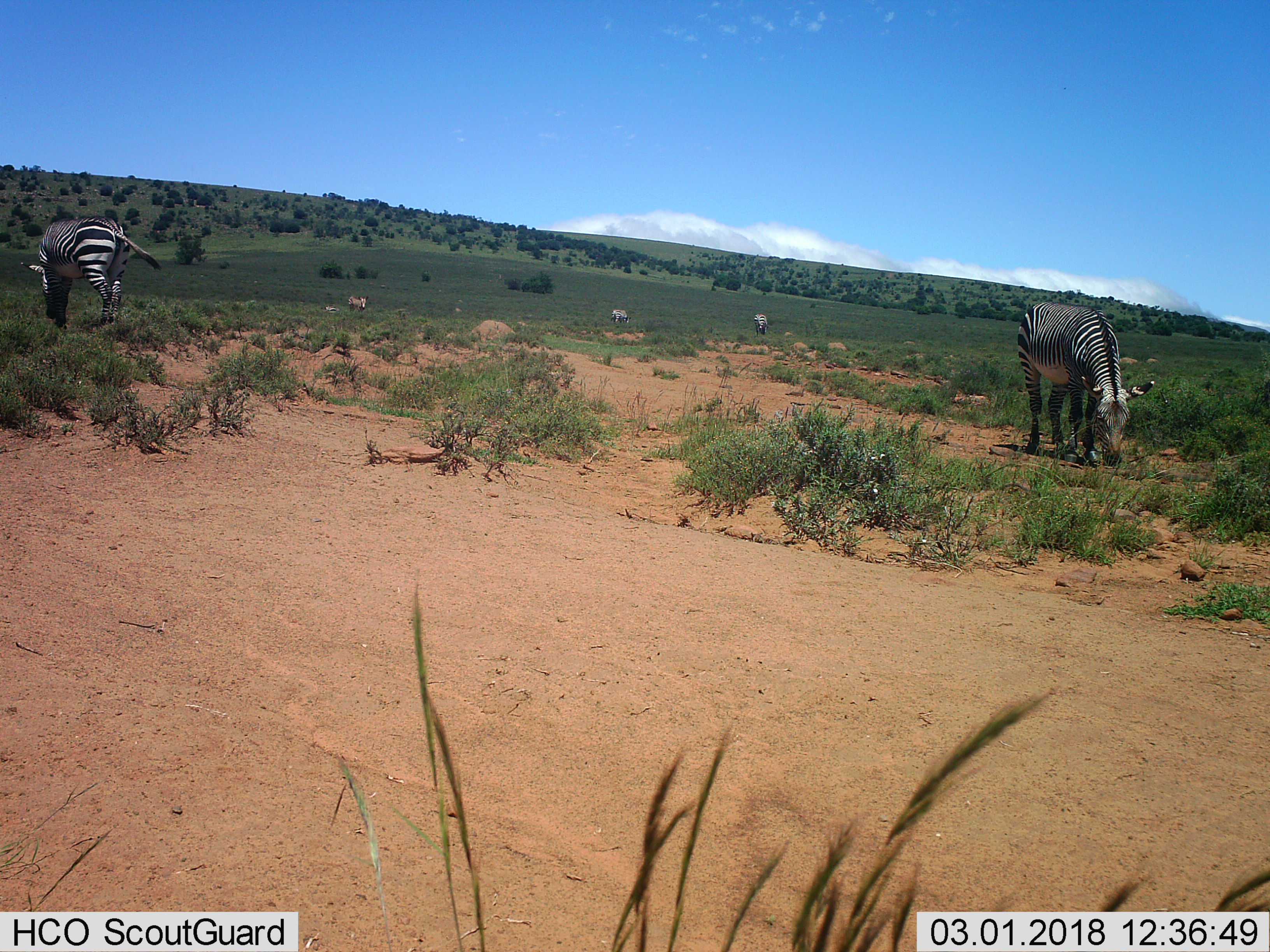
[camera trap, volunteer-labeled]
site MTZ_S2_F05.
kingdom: Animalia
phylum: Chordata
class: Mammalia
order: Perissodactyla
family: Equidae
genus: Equus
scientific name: Equus zebra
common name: mountain zebra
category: zebramountain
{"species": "zebramountain (mountain zebra) (Equus zebra)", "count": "5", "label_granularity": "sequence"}